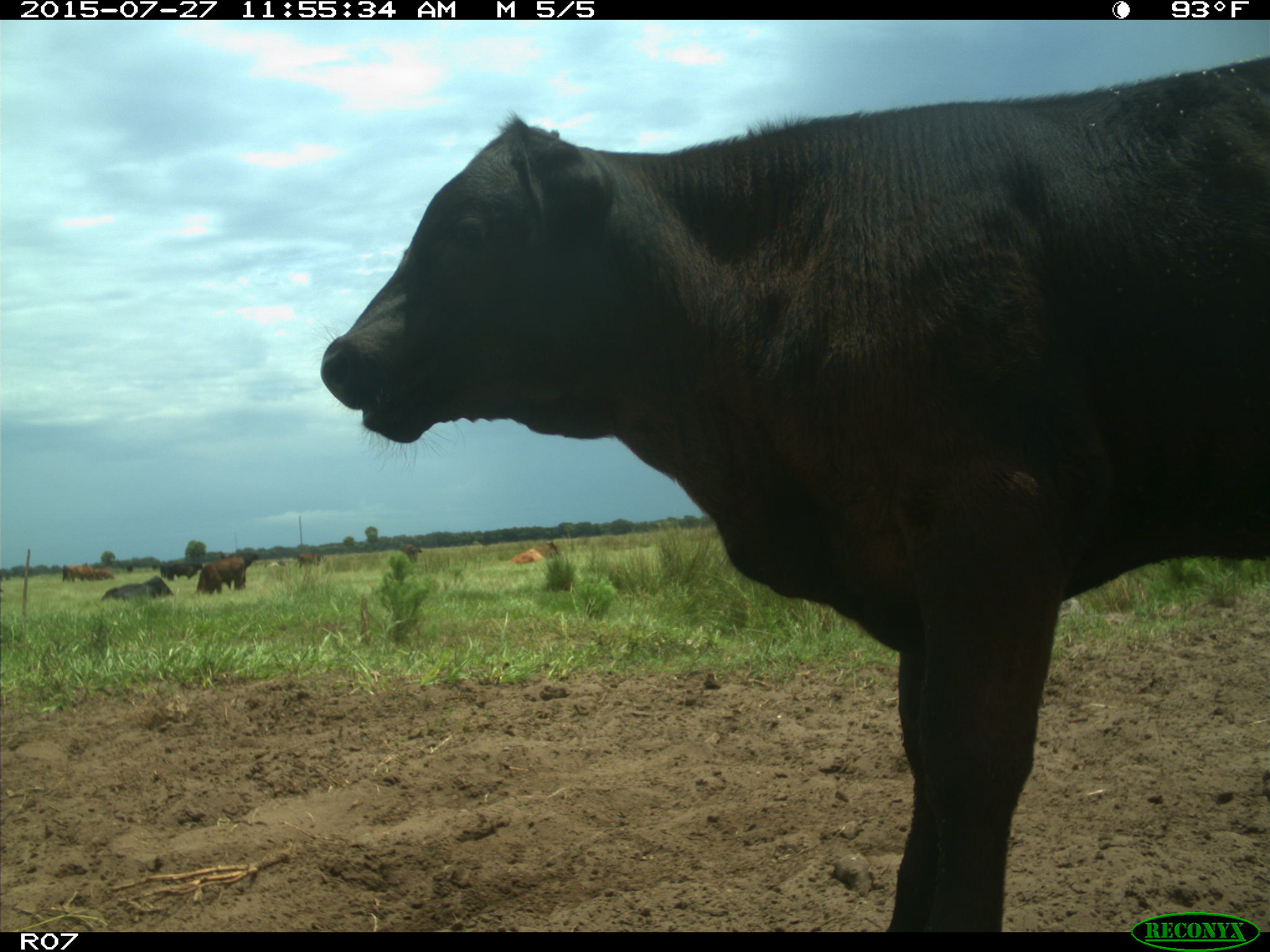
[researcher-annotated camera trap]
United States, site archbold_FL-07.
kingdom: Animalia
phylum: Chordata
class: Mammalia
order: Artiodactyla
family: Bovidae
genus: Bos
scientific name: Bos taurus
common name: domestic cow